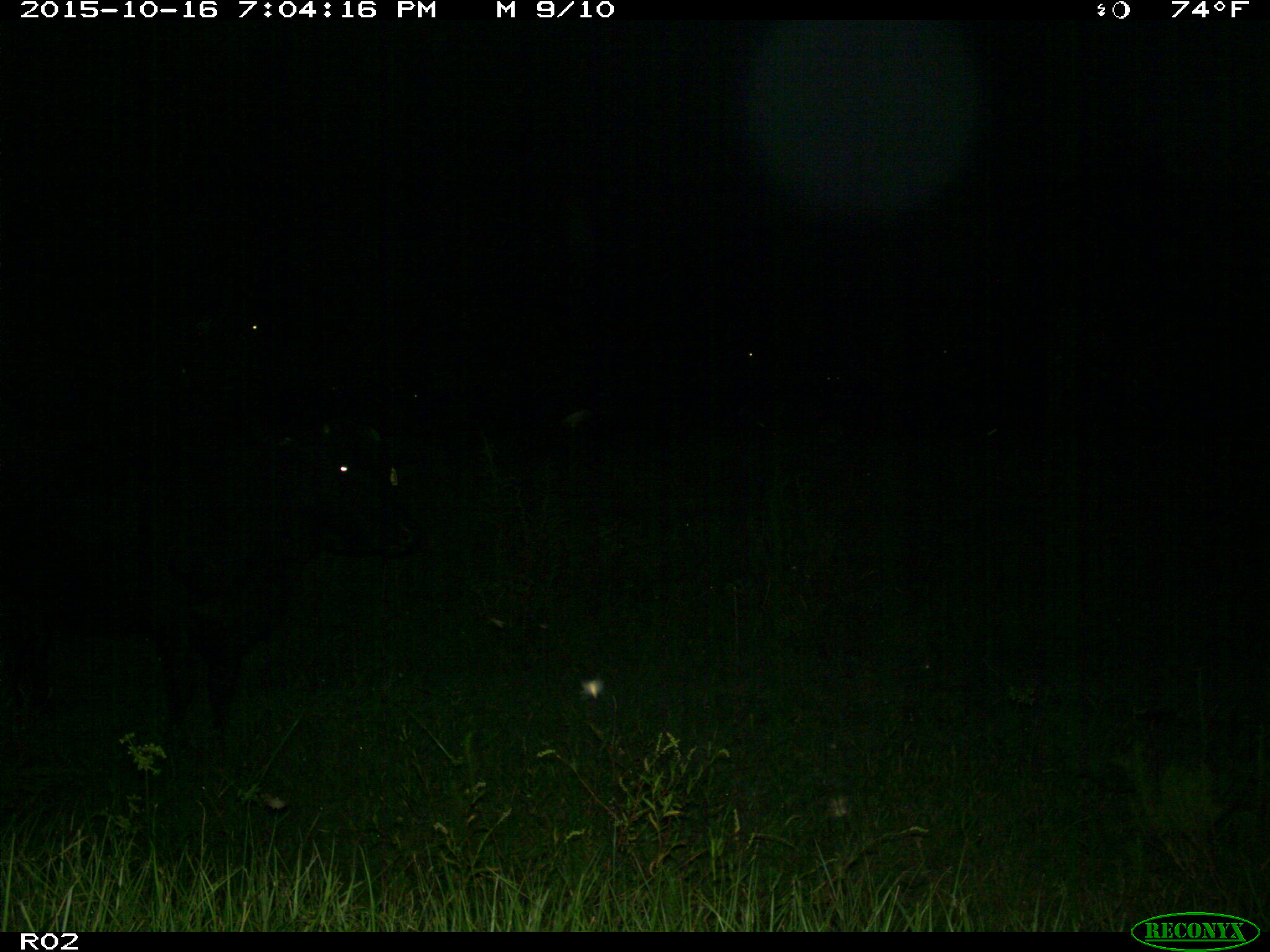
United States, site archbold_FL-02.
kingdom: Animalia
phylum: Chordata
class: Mammalia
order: Artiodactyla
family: Bovidae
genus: Bos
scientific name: Bos taurus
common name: domestic cow